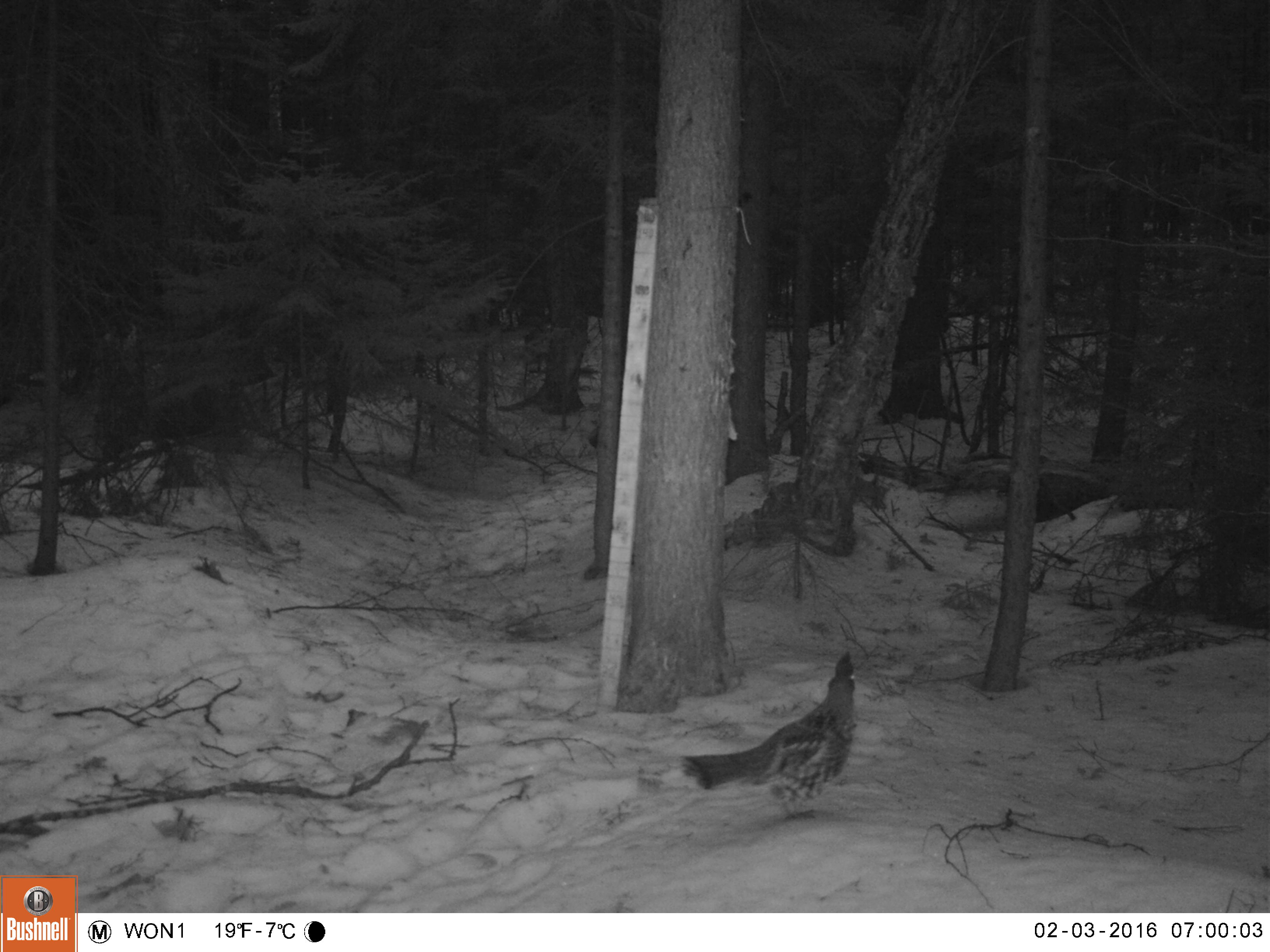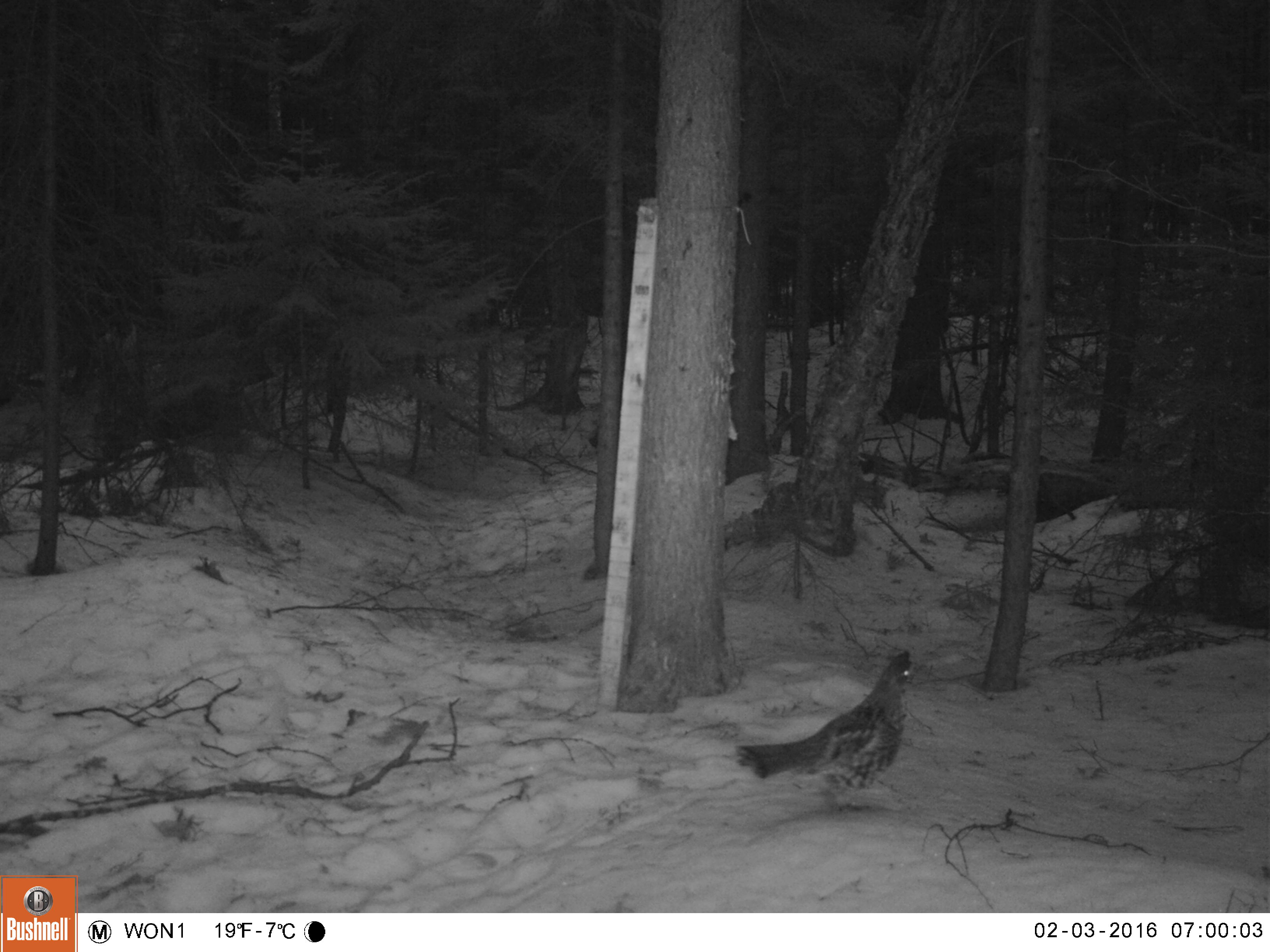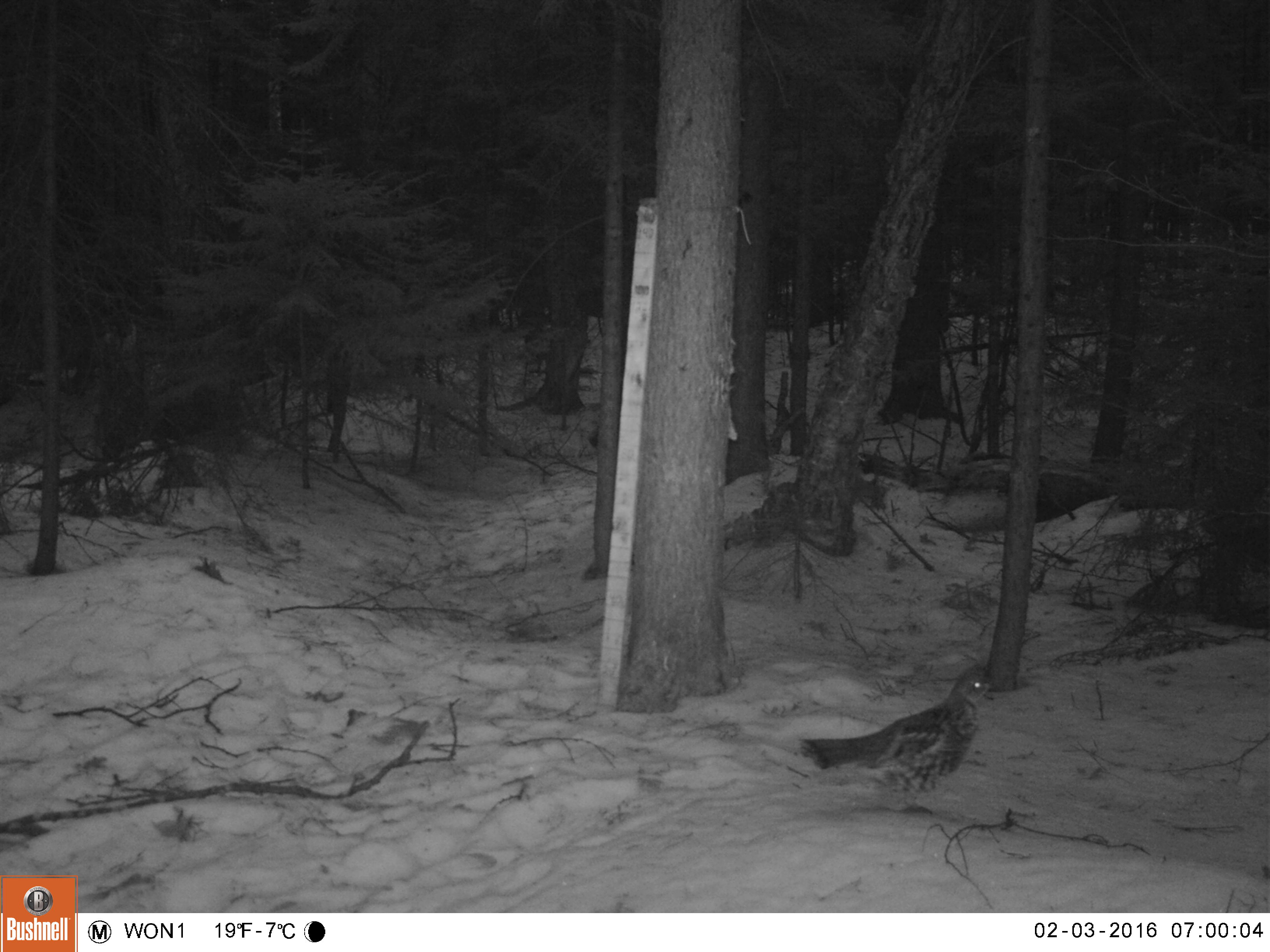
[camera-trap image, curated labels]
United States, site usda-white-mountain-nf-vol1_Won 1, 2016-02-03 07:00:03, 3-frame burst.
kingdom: Animalia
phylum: Chordata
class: Aves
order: Galliformes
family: Phasianidae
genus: Bonasa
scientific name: Bonasa umbellus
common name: ruffed grouse